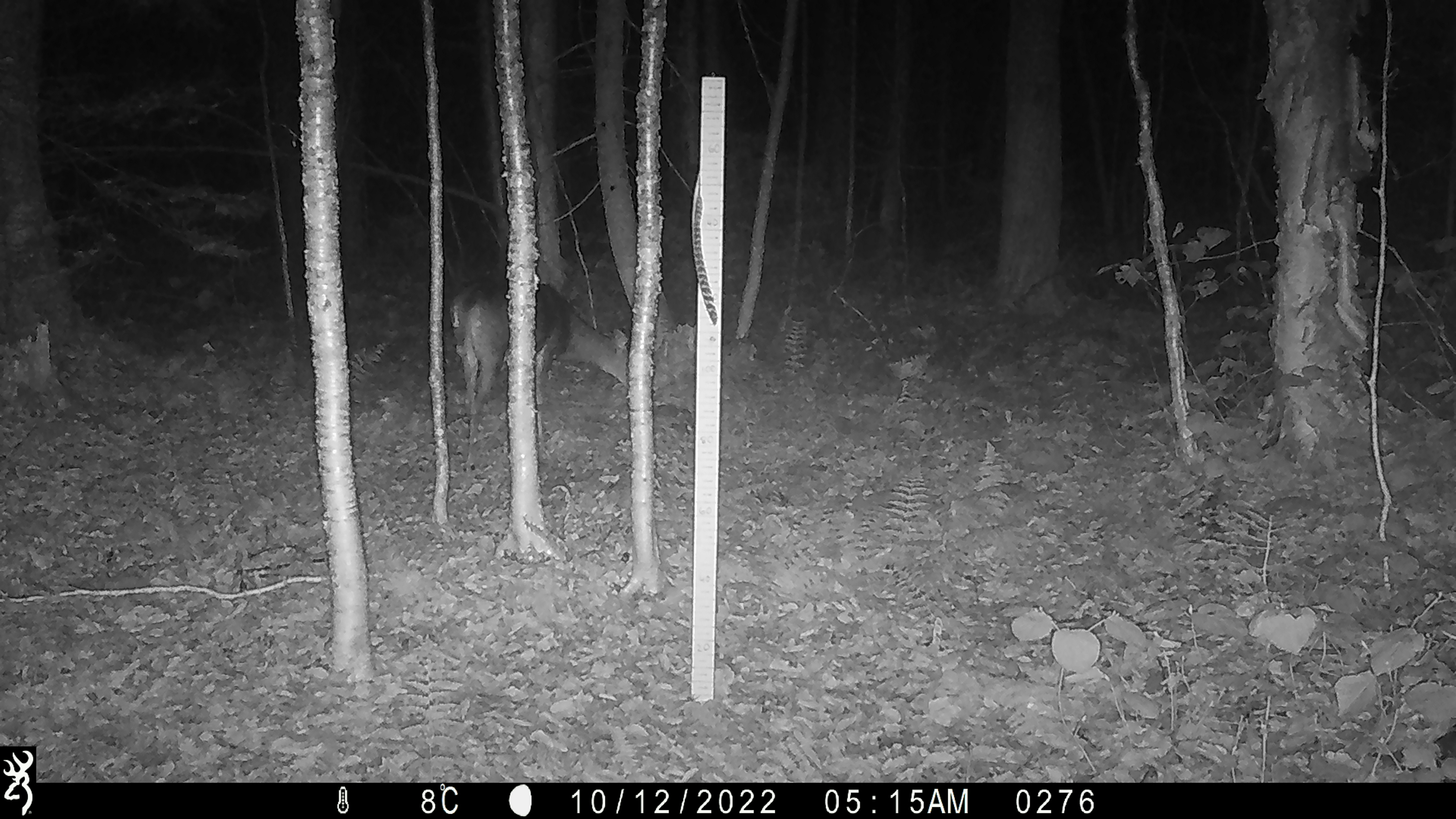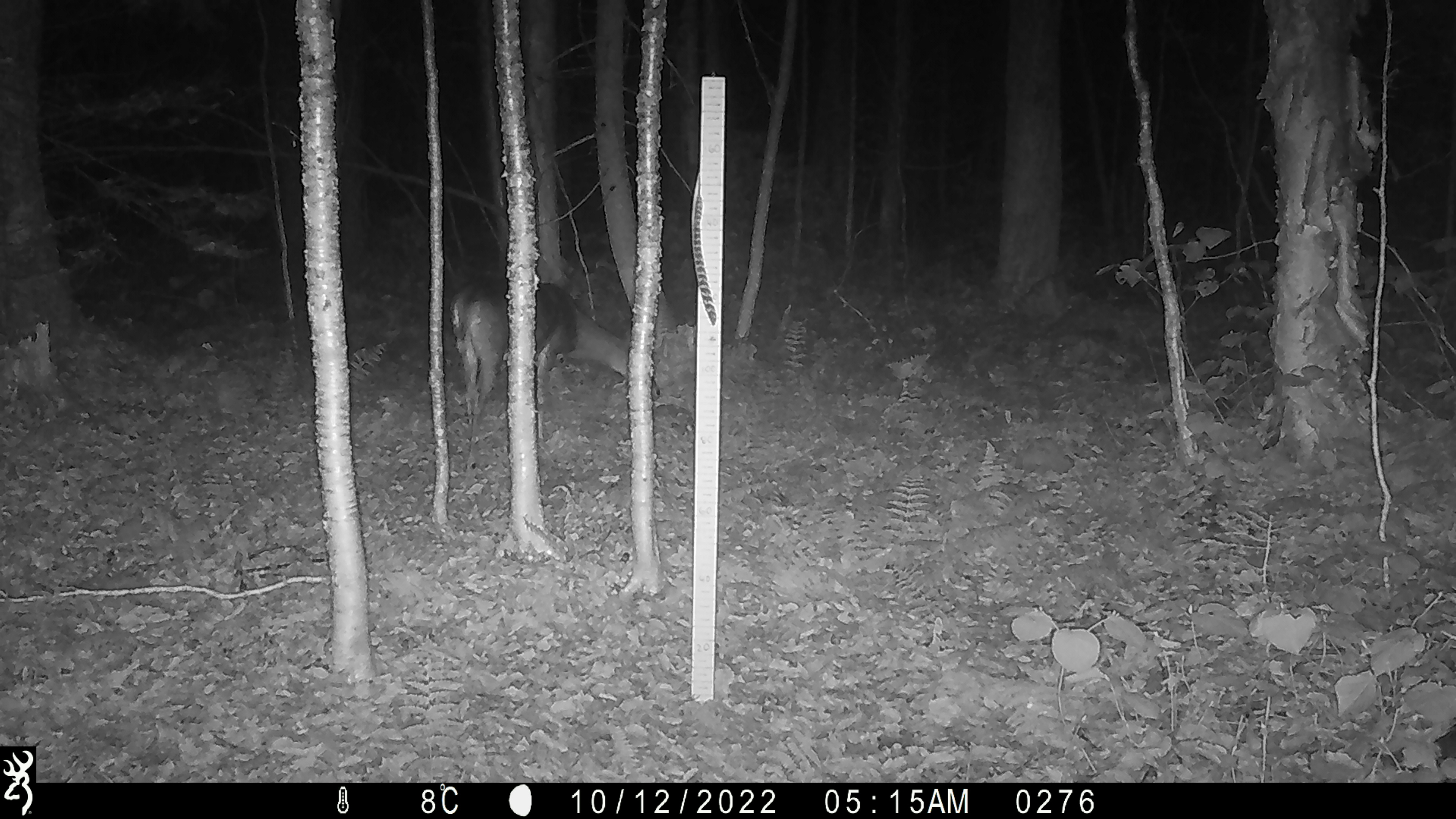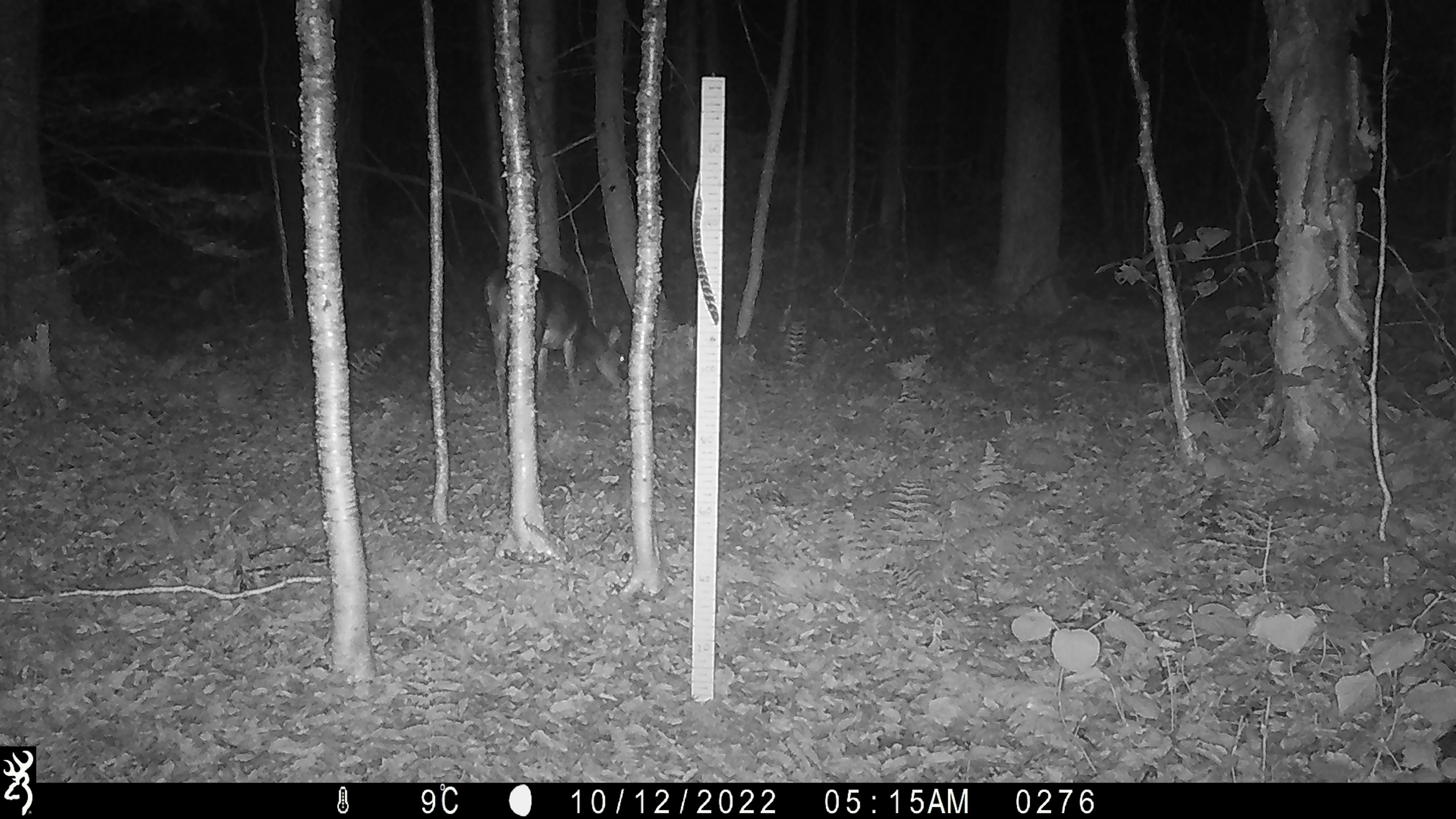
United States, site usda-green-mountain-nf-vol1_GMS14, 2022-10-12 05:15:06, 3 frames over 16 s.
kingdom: Animalia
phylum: Chordata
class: Mammalia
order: Artiodactyla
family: Cervidae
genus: Odocoileus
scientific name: Odocoileus virginianus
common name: white-tailed deer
White-tailed deer (Odocoileus virginianus).